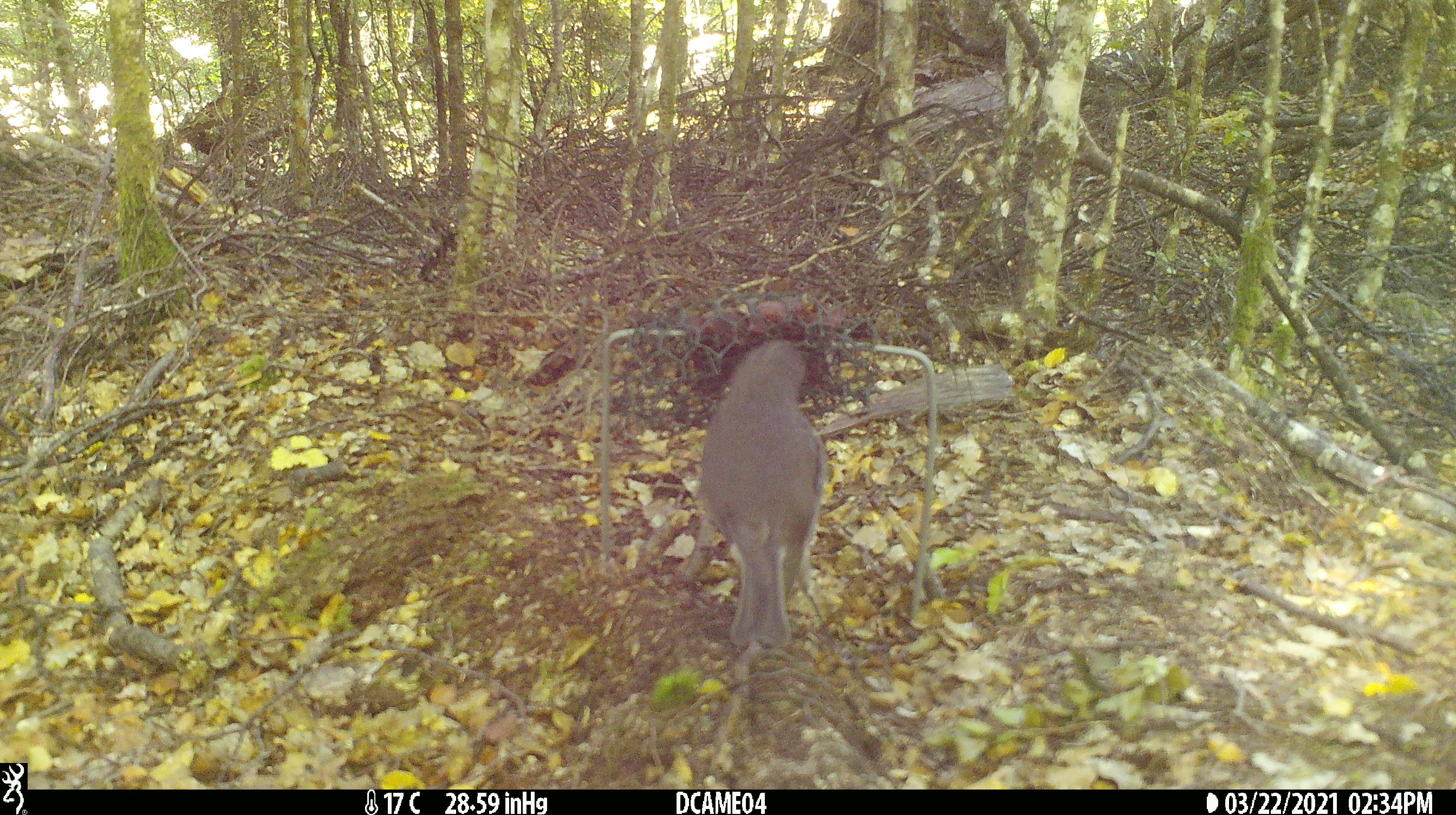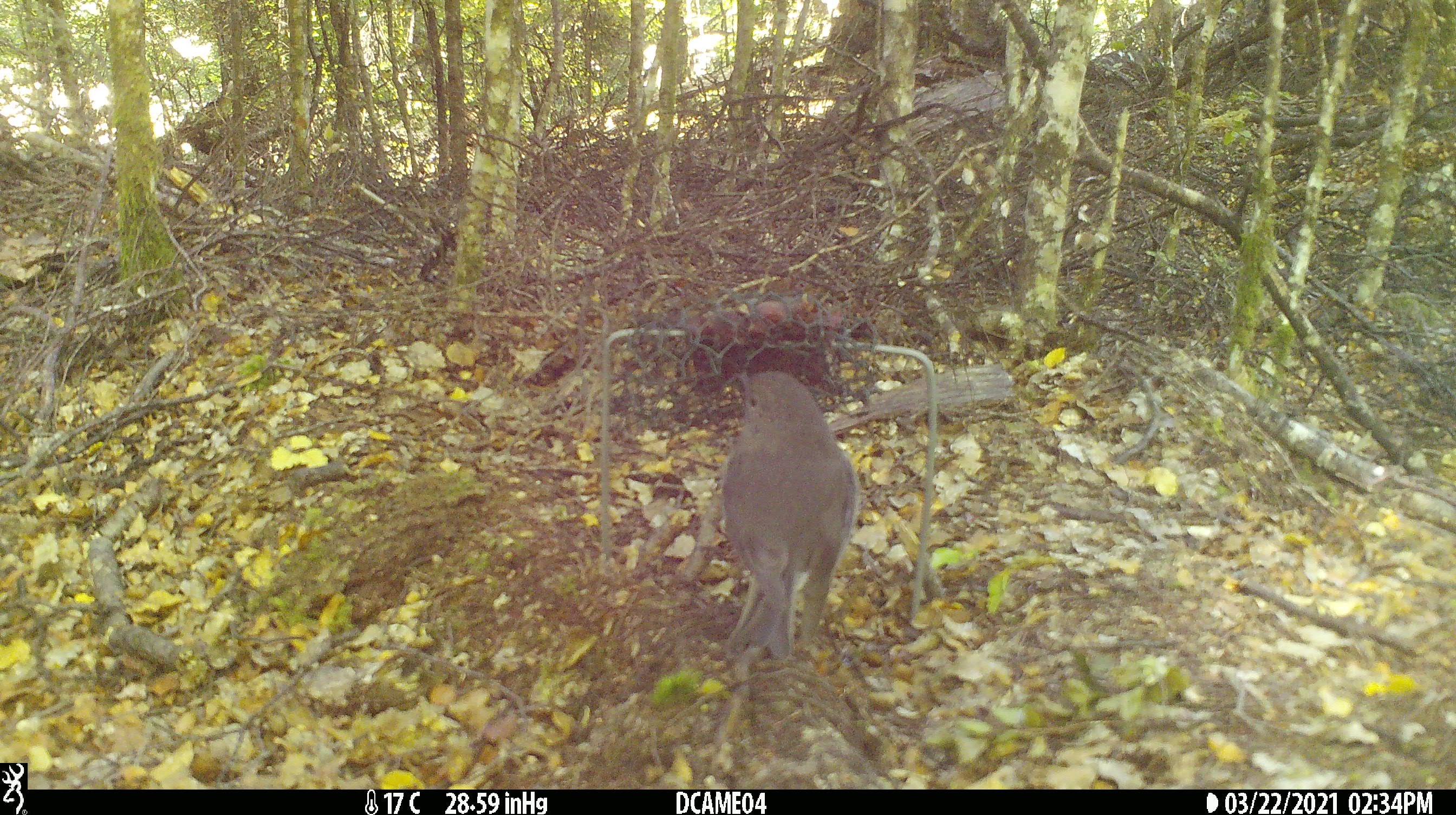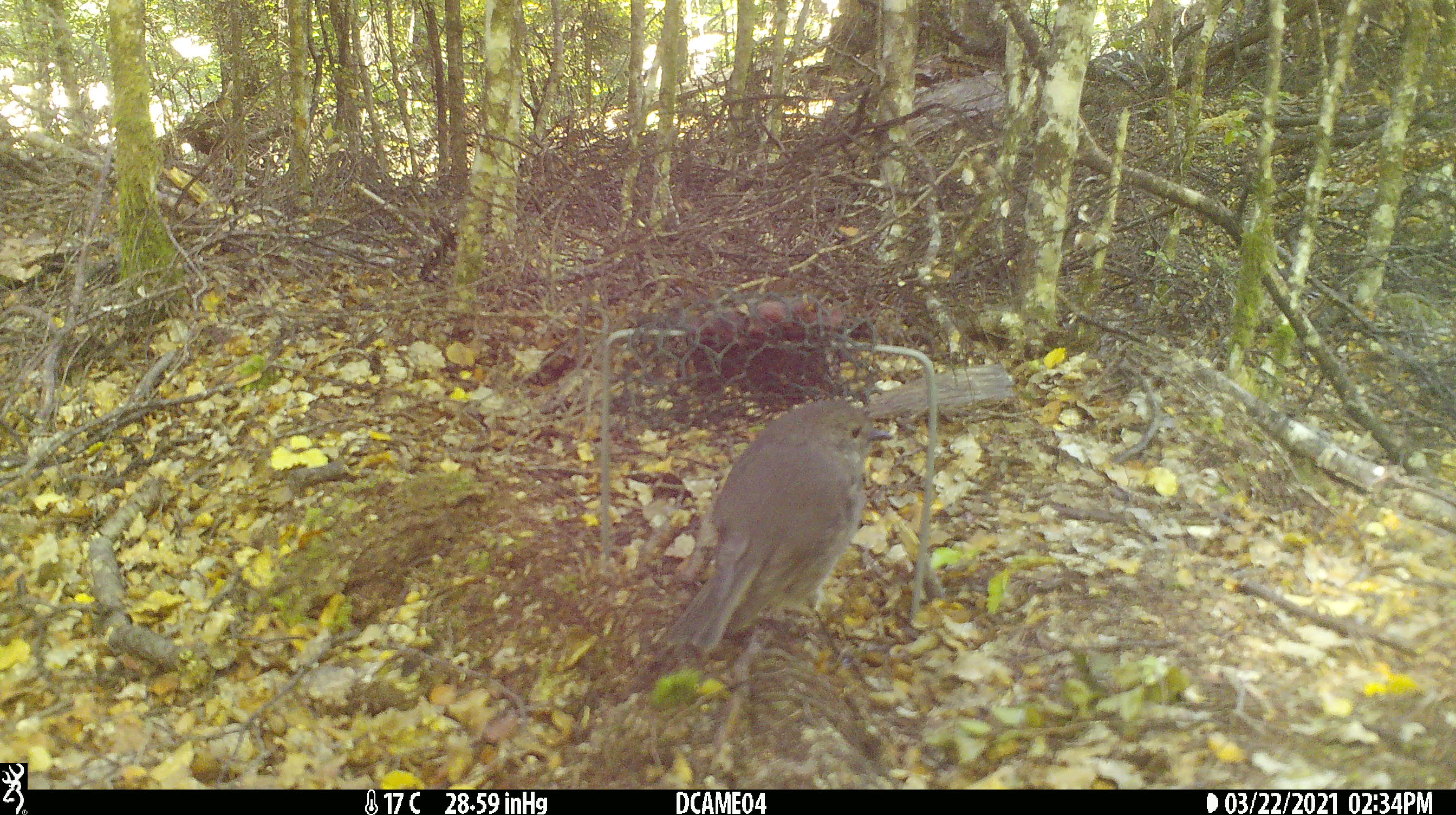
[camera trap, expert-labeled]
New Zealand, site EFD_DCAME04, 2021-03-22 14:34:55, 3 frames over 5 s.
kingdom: Animalia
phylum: Chordata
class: Aves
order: Passeriformes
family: Petroicidae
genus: Petroica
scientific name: Petroica australis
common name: new zealand robin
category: robin